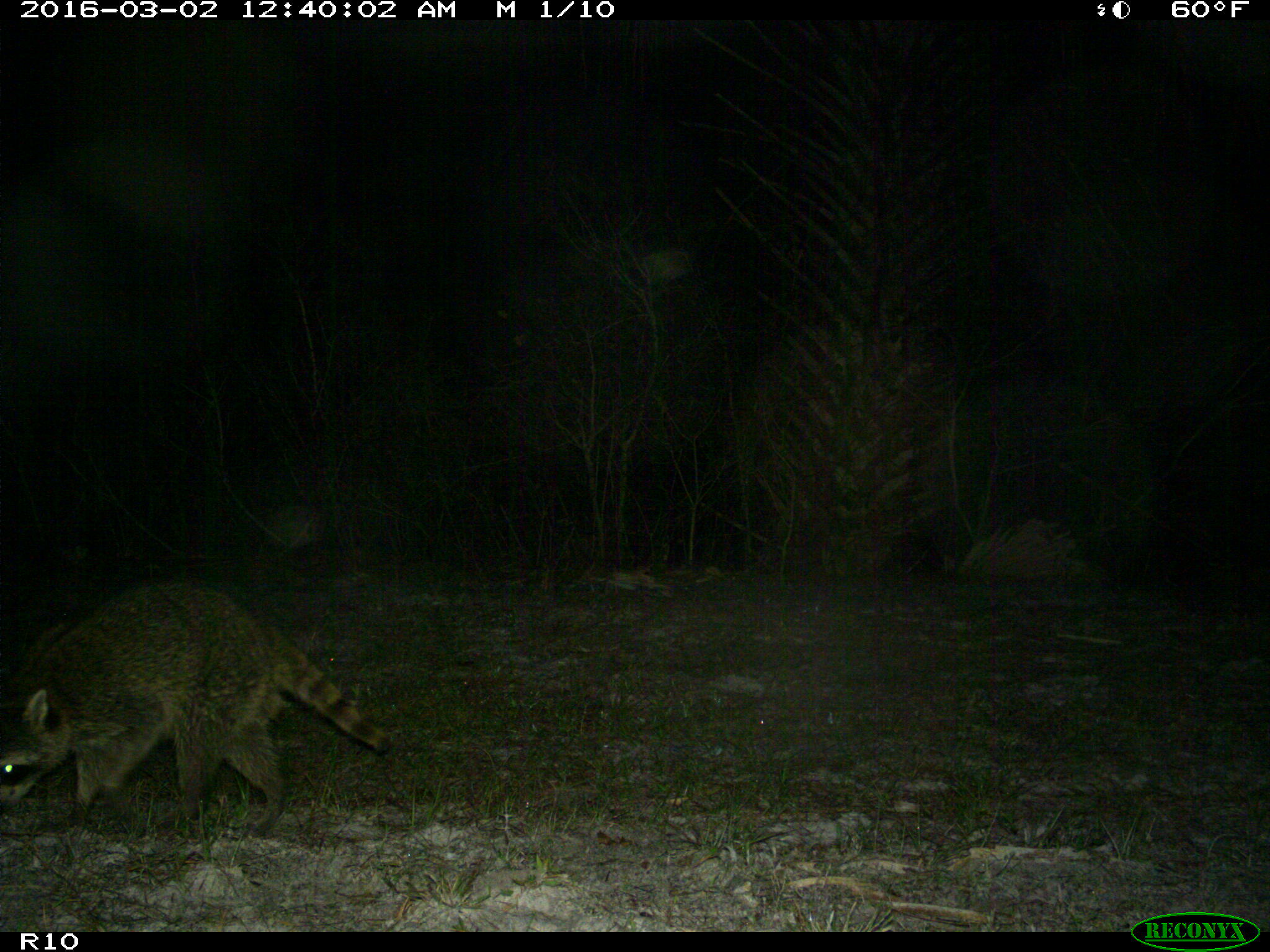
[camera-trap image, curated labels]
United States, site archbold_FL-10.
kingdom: Animalia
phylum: Chordata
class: Mammalia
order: Carnivora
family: Procyonidae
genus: Procyon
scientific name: Procyon lotor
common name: common raccoon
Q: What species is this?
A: Procyon lotor (common raccoon).